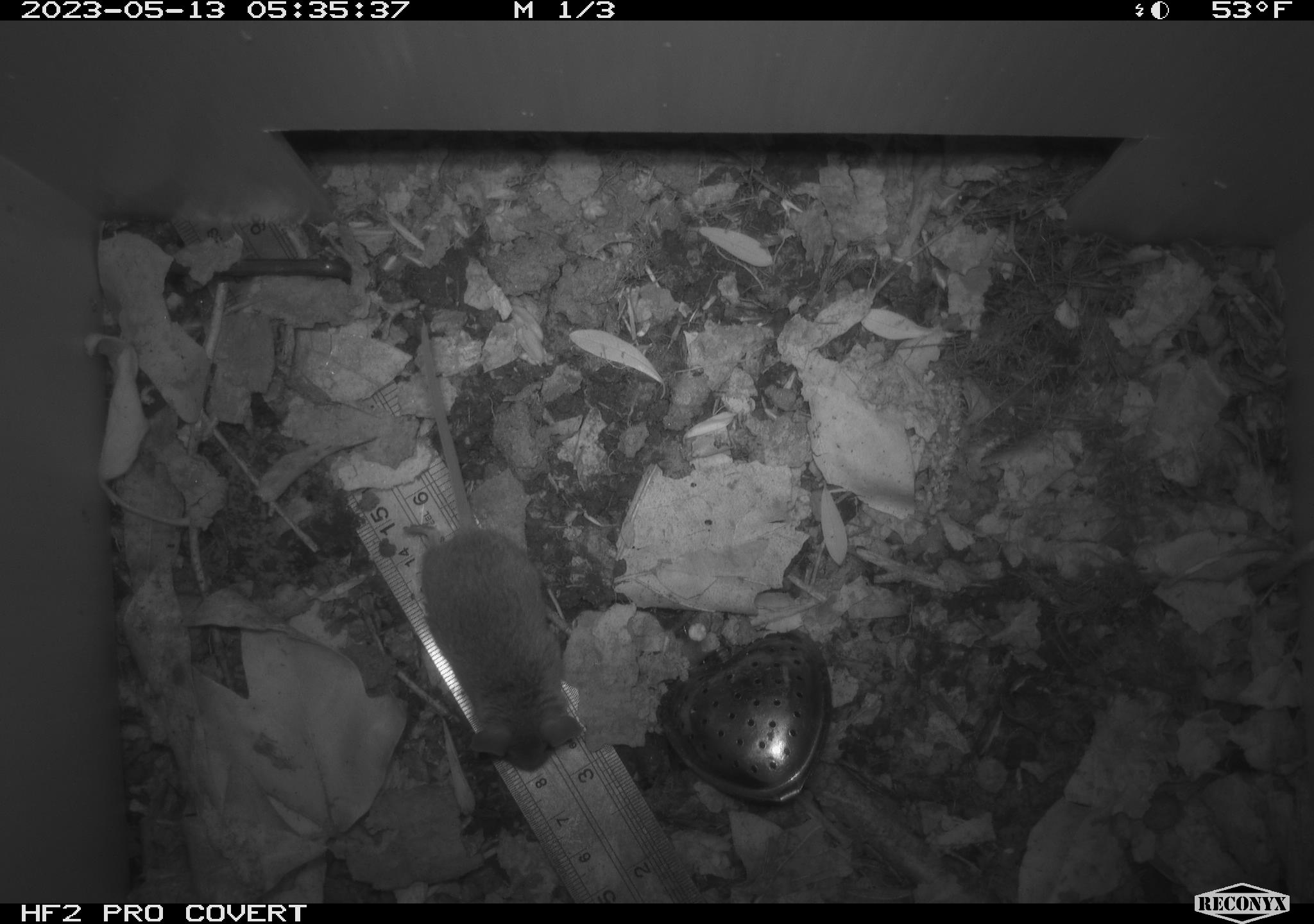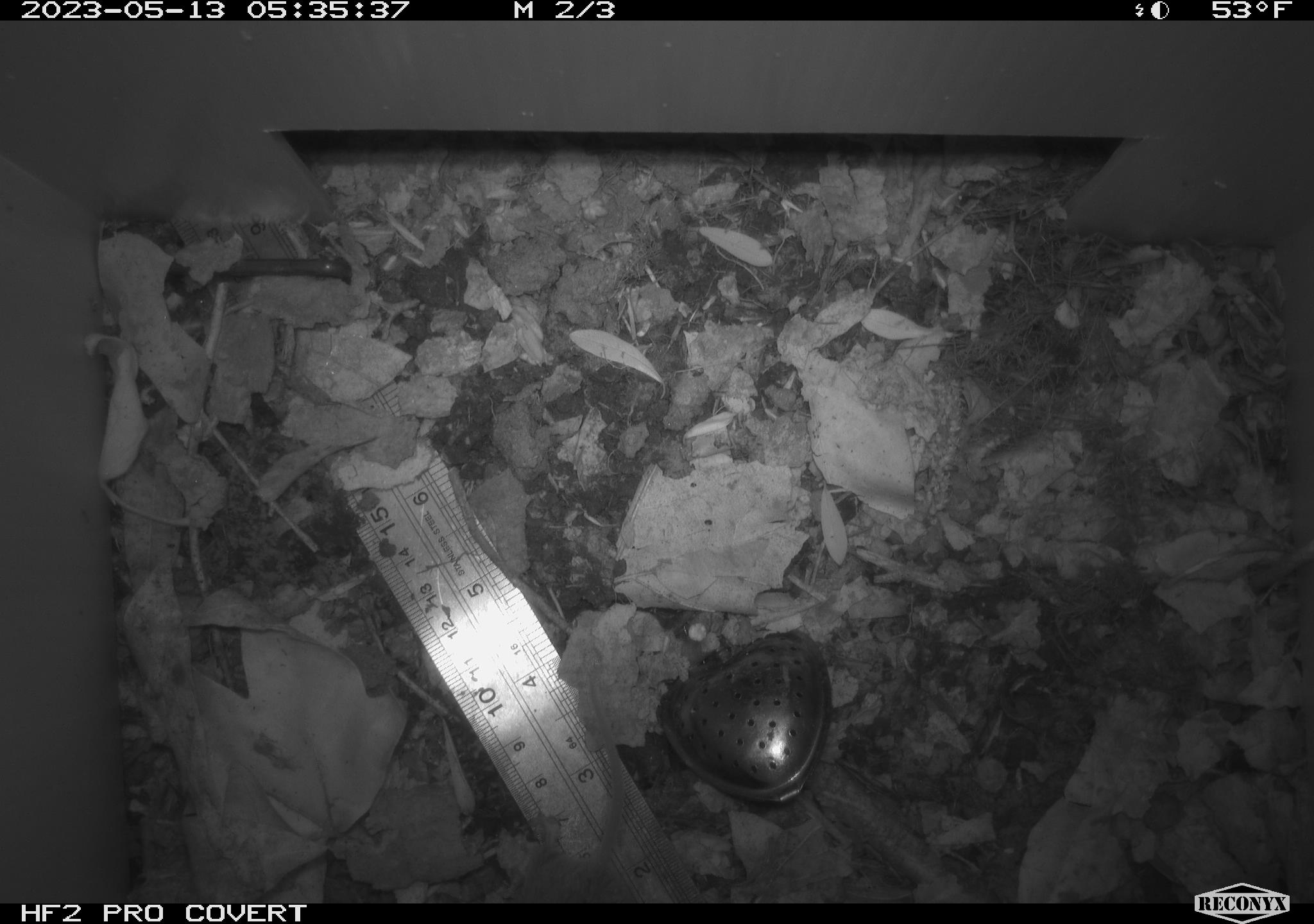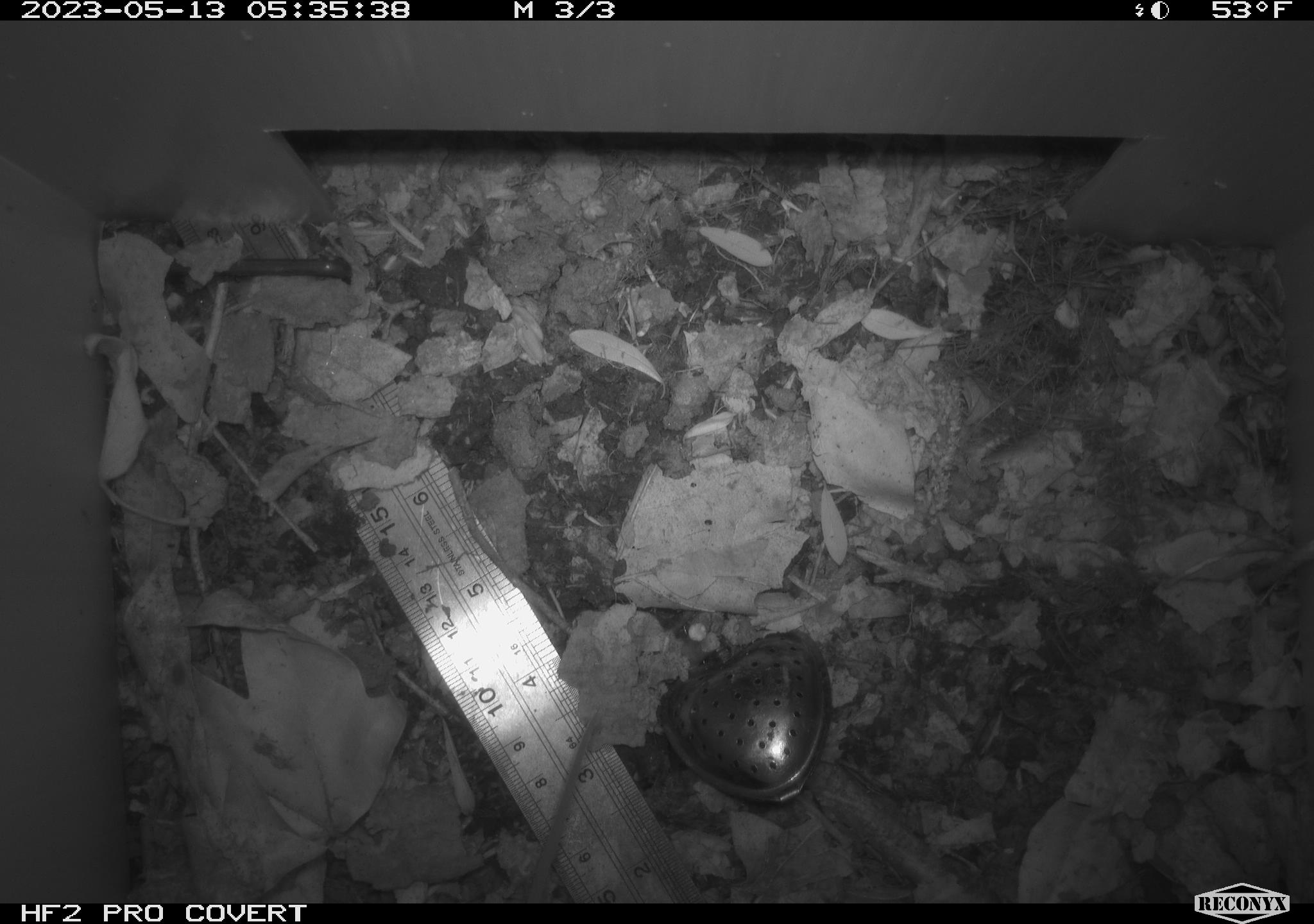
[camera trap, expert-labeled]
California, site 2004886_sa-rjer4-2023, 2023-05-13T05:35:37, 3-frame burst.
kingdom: Animalia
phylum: Chordata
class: Mammalia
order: Rodentia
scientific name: Rodentia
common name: mouse species